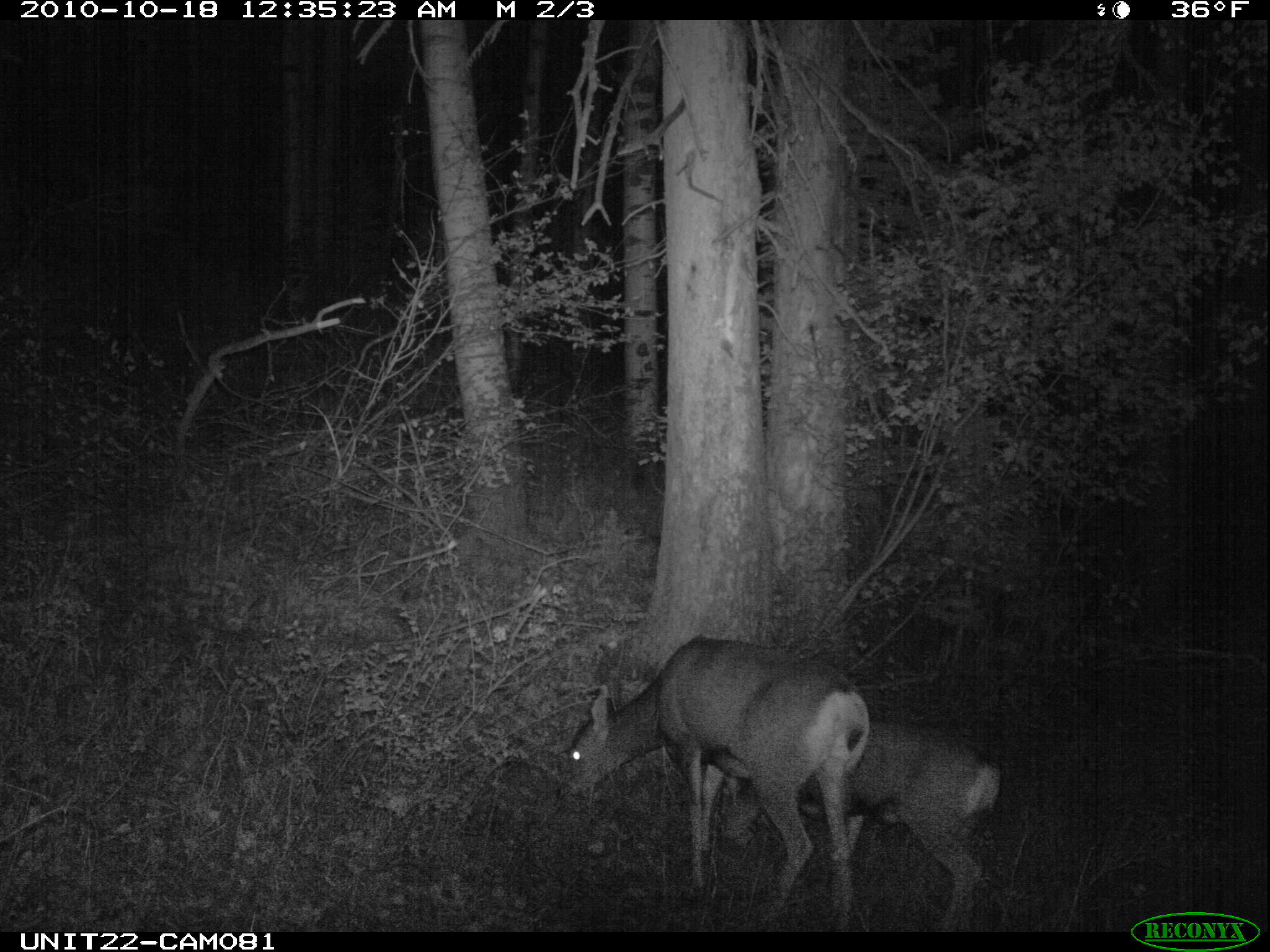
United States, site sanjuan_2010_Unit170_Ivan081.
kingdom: Animalia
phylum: Chordata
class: Mammalia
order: Artiodactyla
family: Cervidae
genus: Odocoileus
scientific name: Odocoileus hemionus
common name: mule deer